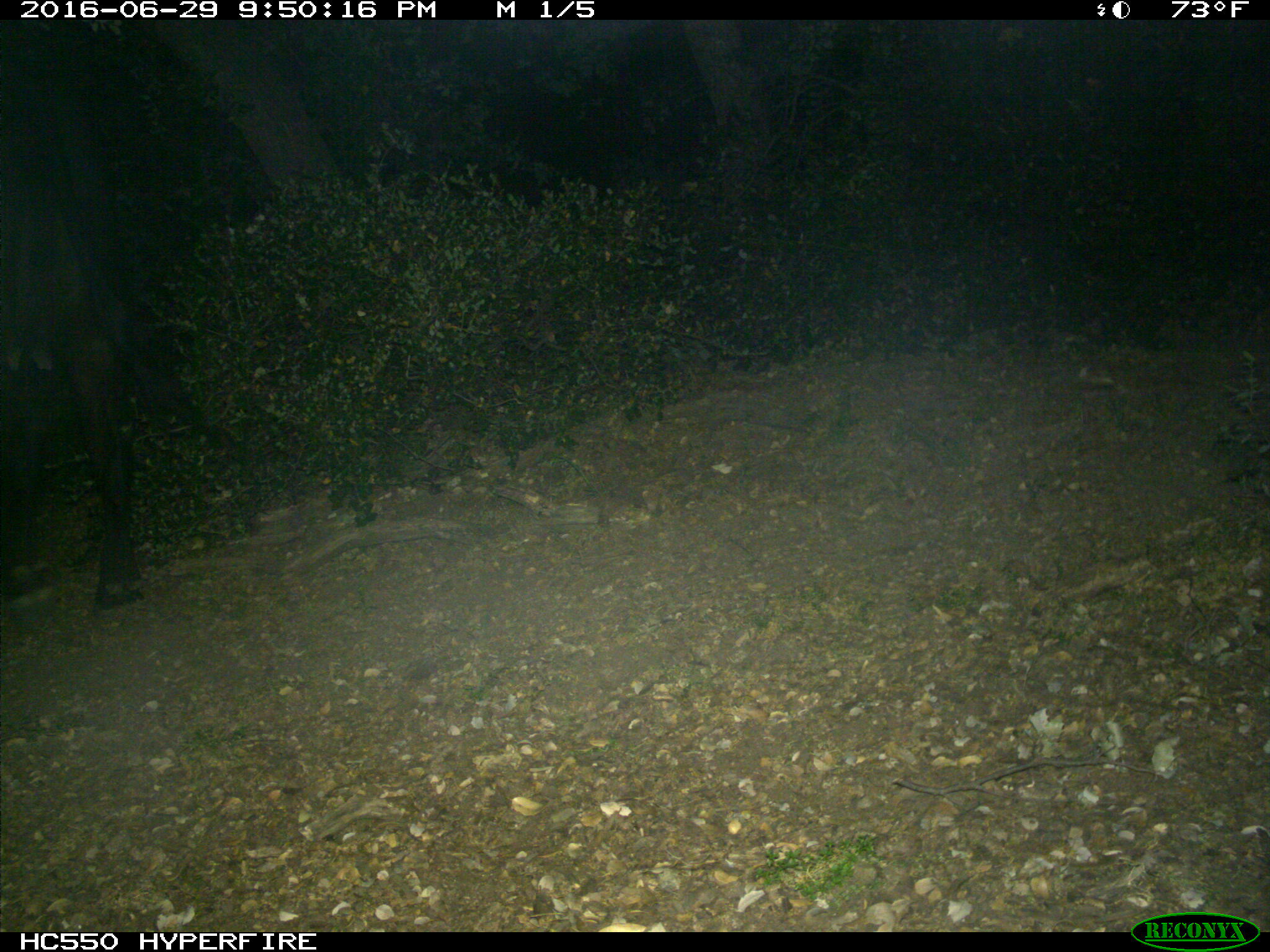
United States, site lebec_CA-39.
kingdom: Animalia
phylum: Chordata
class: Mammalia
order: Artiodactyla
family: Bovidae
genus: Bos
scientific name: Bos taurus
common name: domestic cow